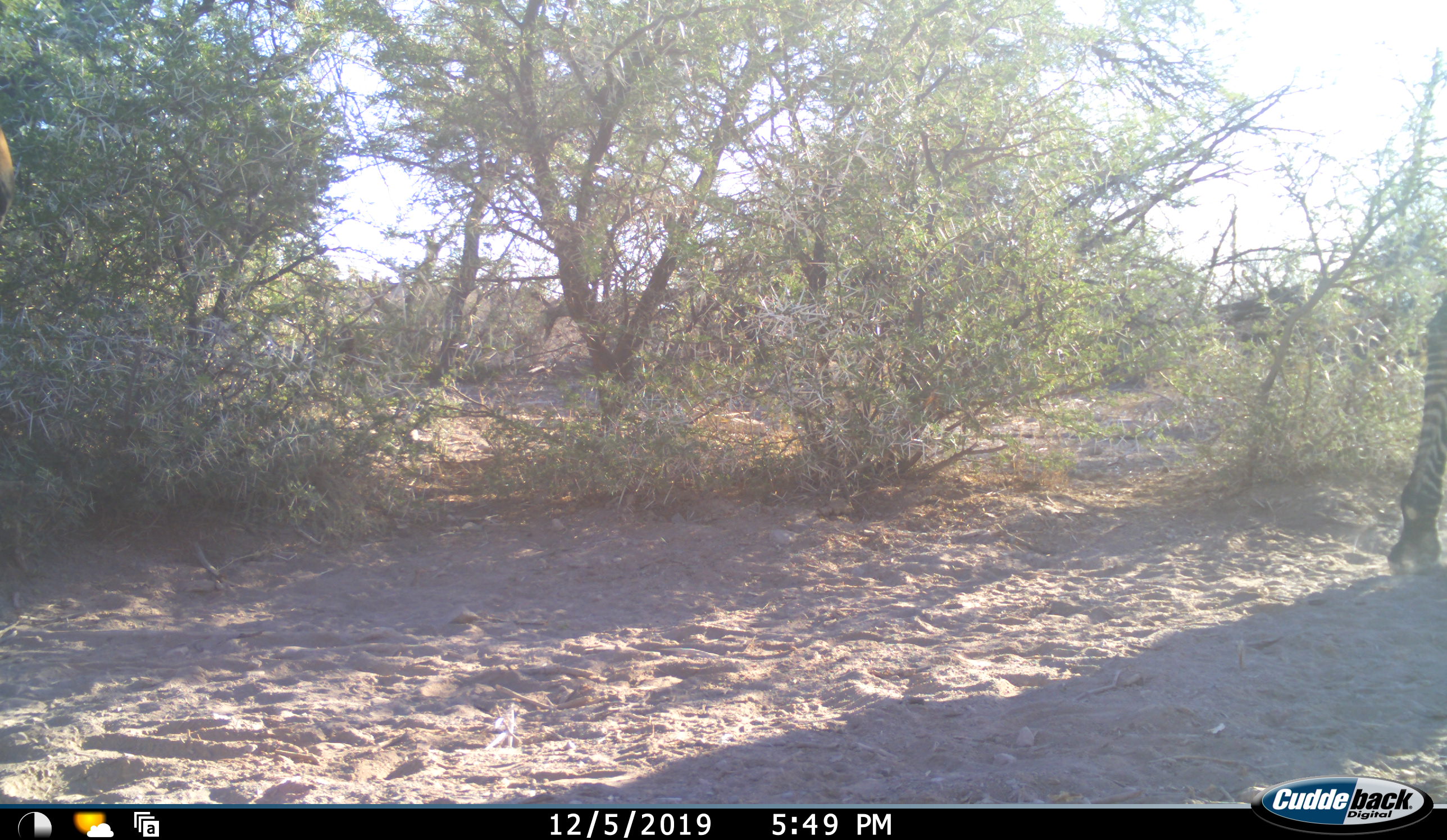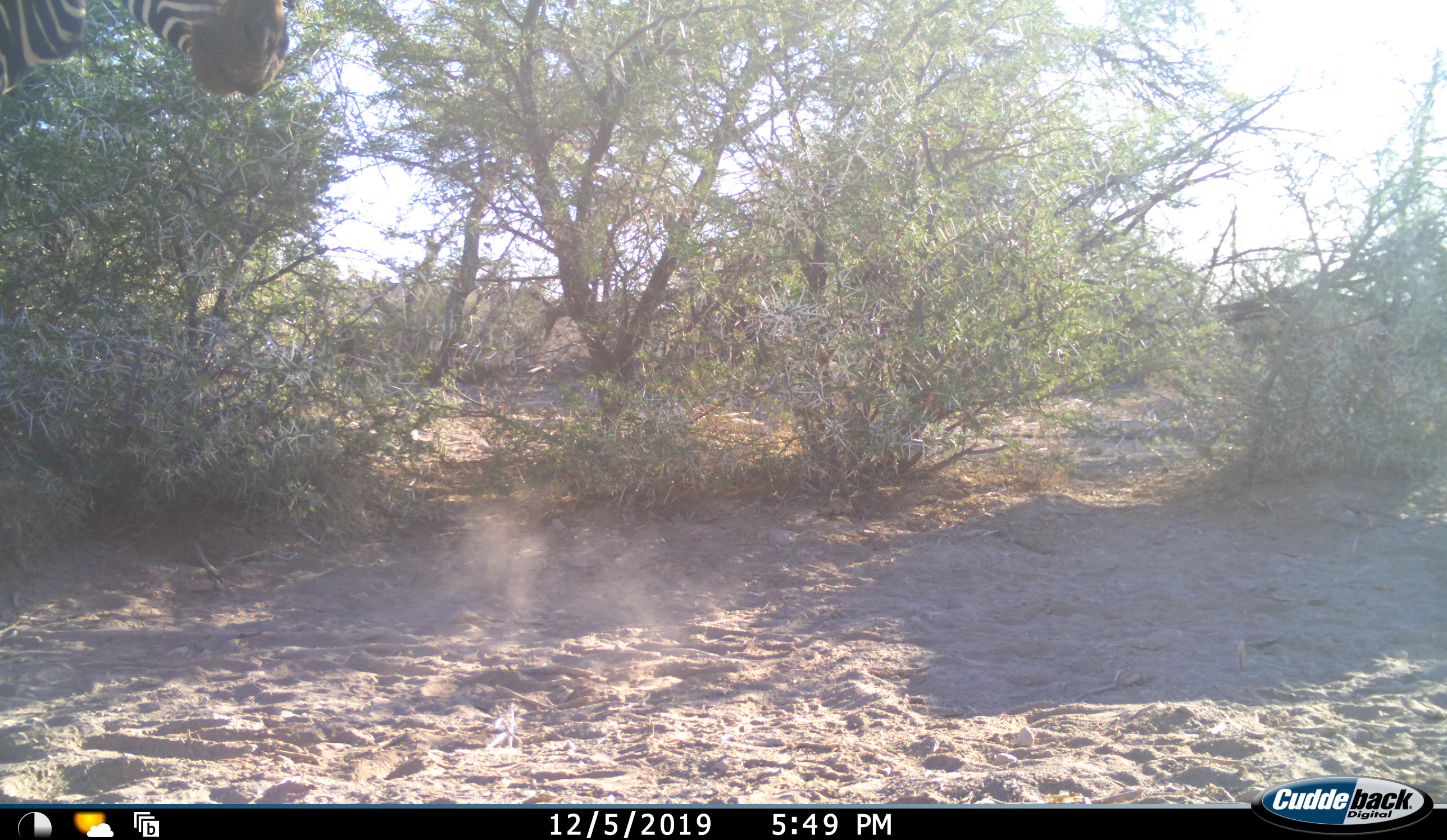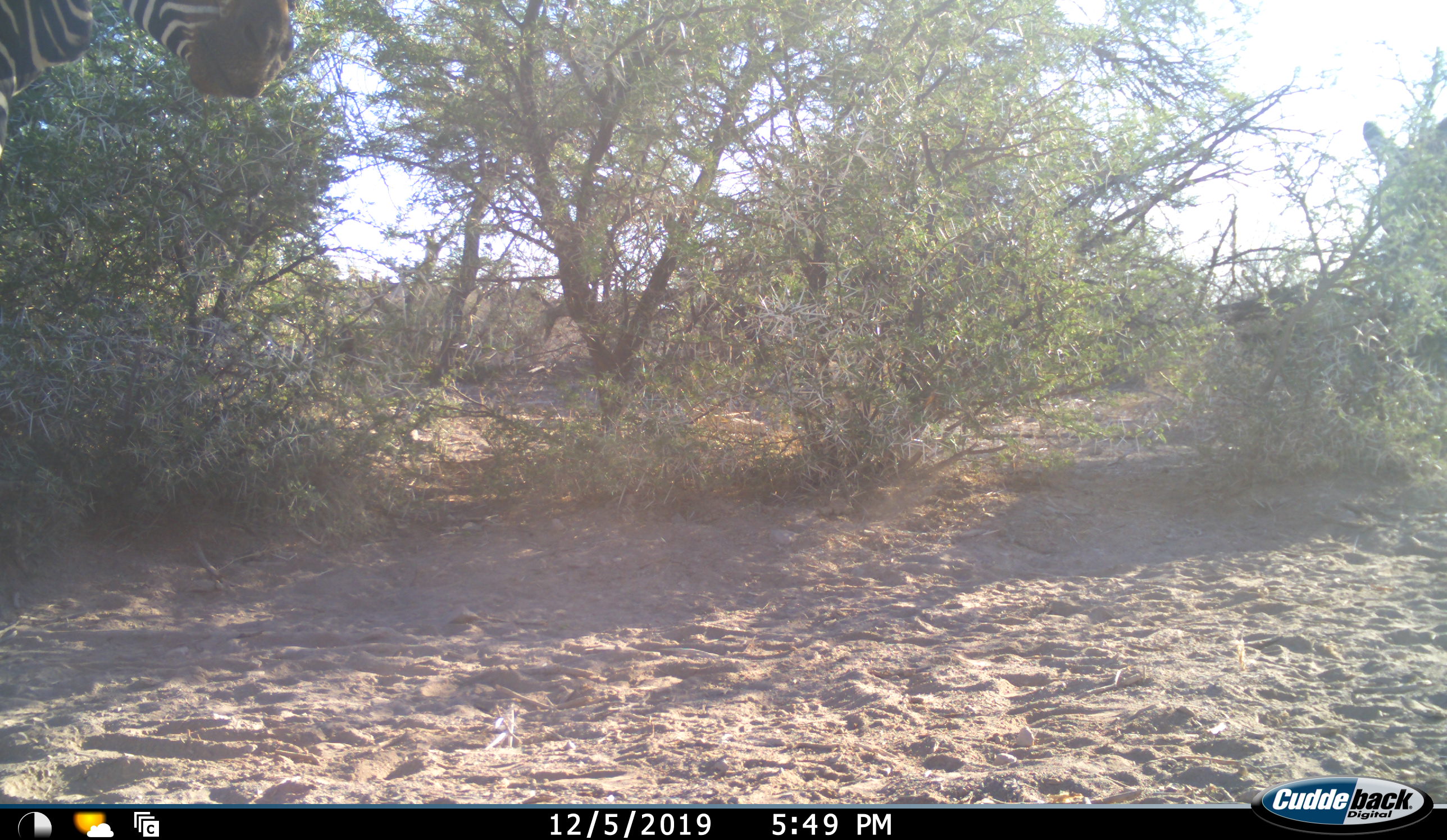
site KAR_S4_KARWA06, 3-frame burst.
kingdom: Animalia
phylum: Chordata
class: Mammalia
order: Perissodactyla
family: Equidae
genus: Equus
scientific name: Equus zebra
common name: mountain zebra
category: zebramountain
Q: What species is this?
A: Zebramountain (mountain zebra) (Equus zebra).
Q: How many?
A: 2.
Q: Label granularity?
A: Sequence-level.